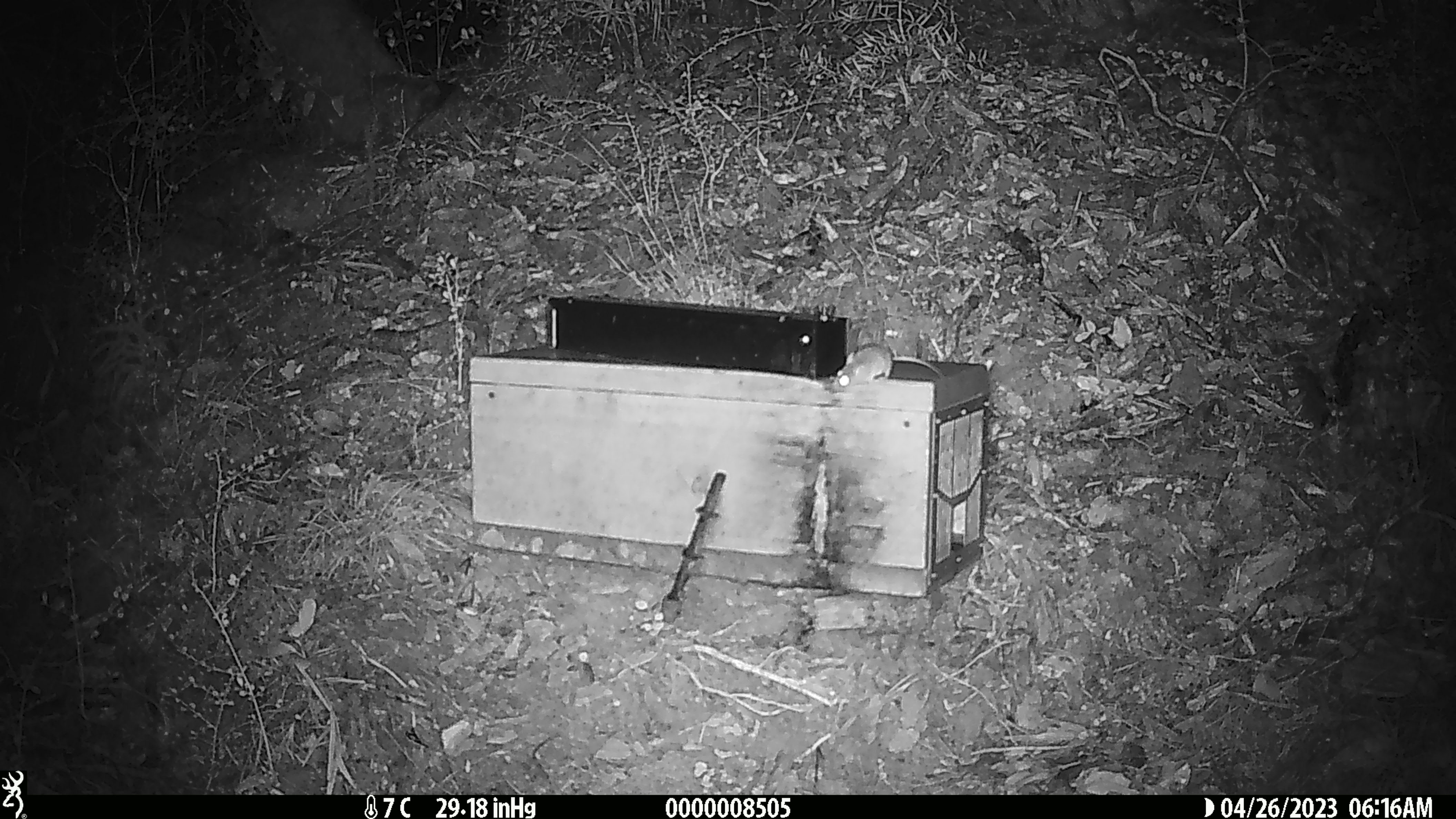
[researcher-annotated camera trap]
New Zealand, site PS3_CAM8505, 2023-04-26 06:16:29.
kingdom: Animalia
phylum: Chordata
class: Mammalia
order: Rodentia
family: Muridae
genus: Mus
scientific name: Mus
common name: mouse